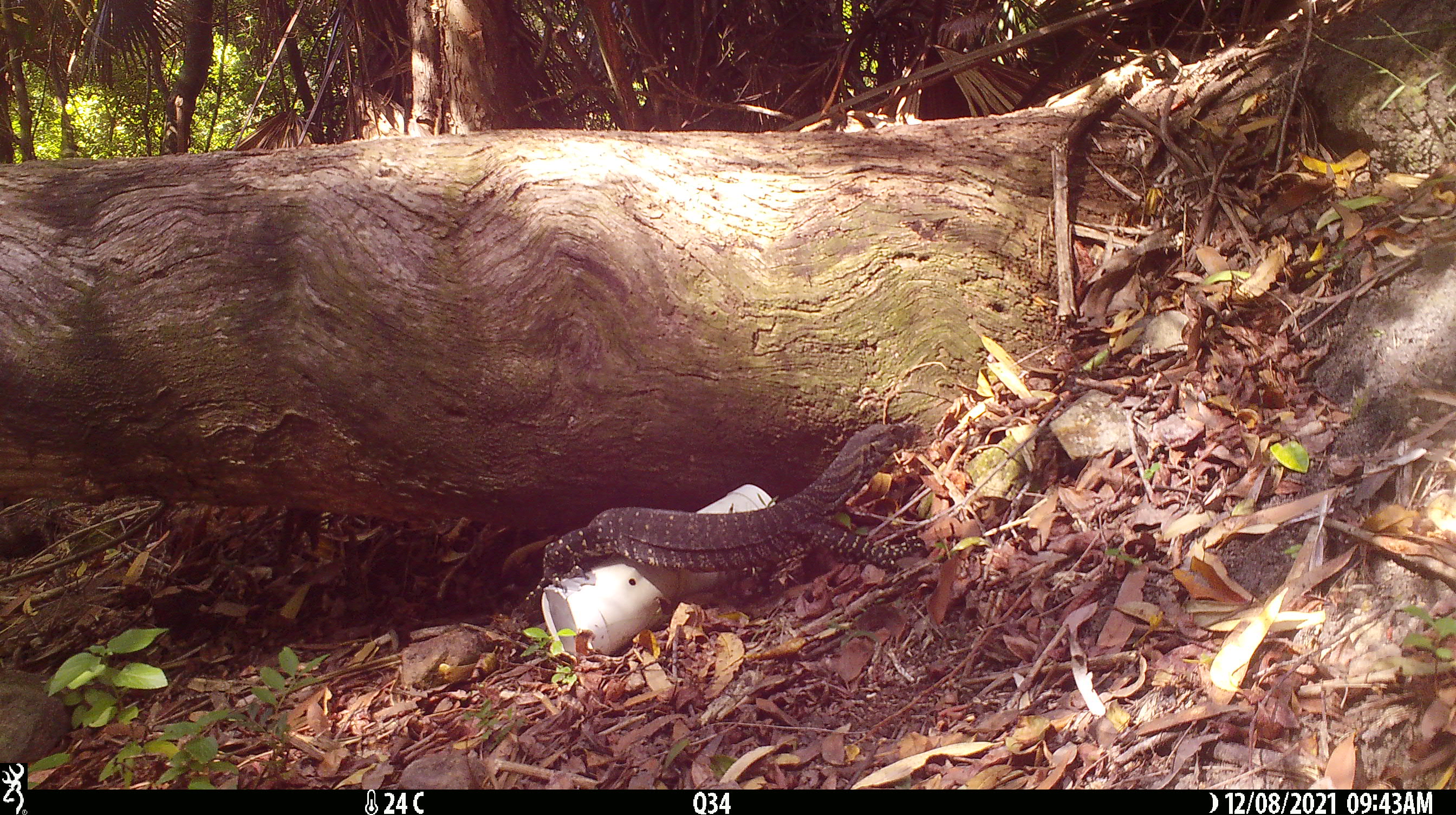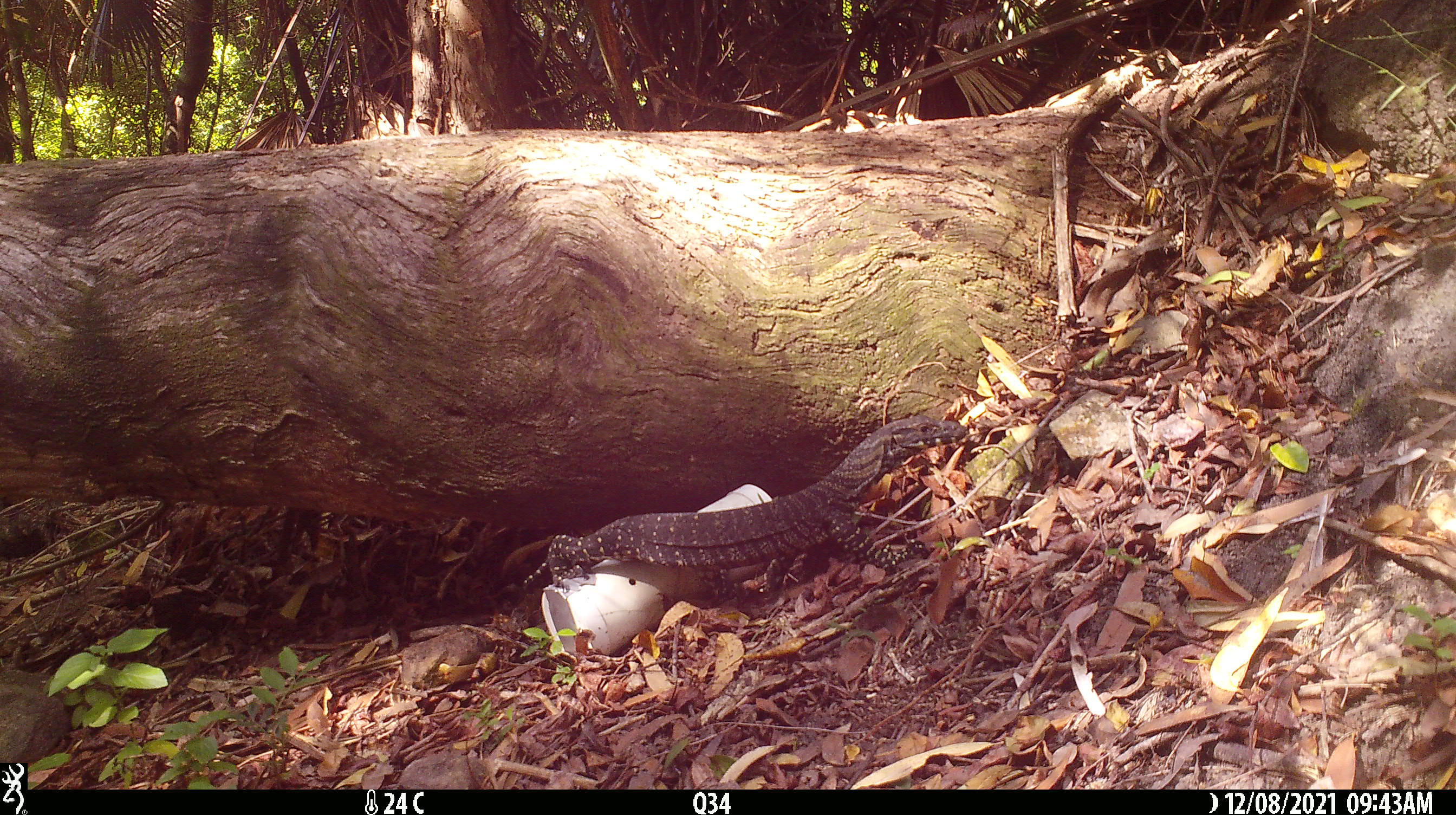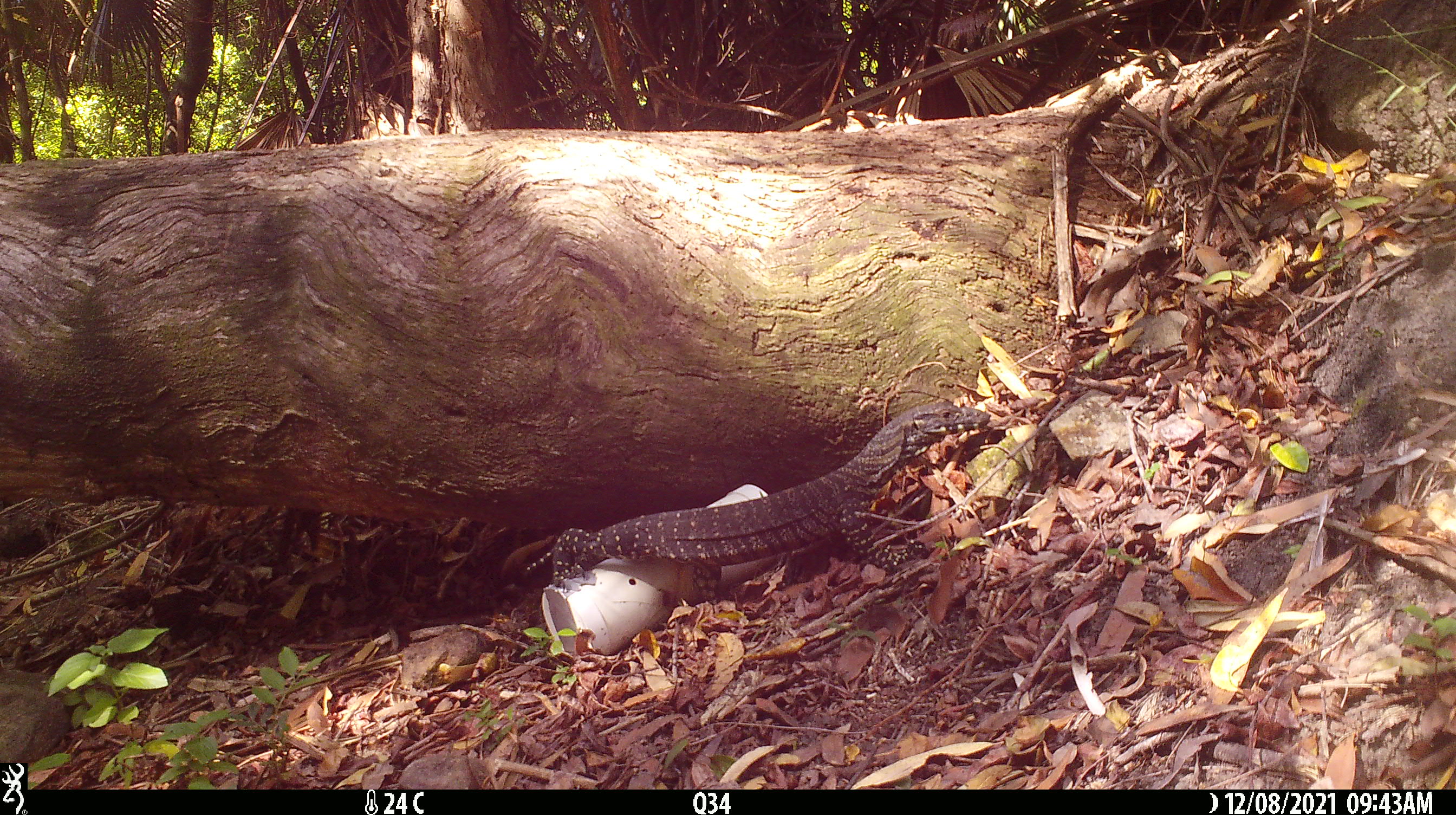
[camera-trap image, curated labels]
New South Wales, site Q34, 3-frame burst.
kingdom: Animalia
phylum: Chordata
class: Reptilia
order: Squamata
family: Varanidae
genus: Varanus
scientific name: Varanus varius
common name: lace monitor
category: goanna